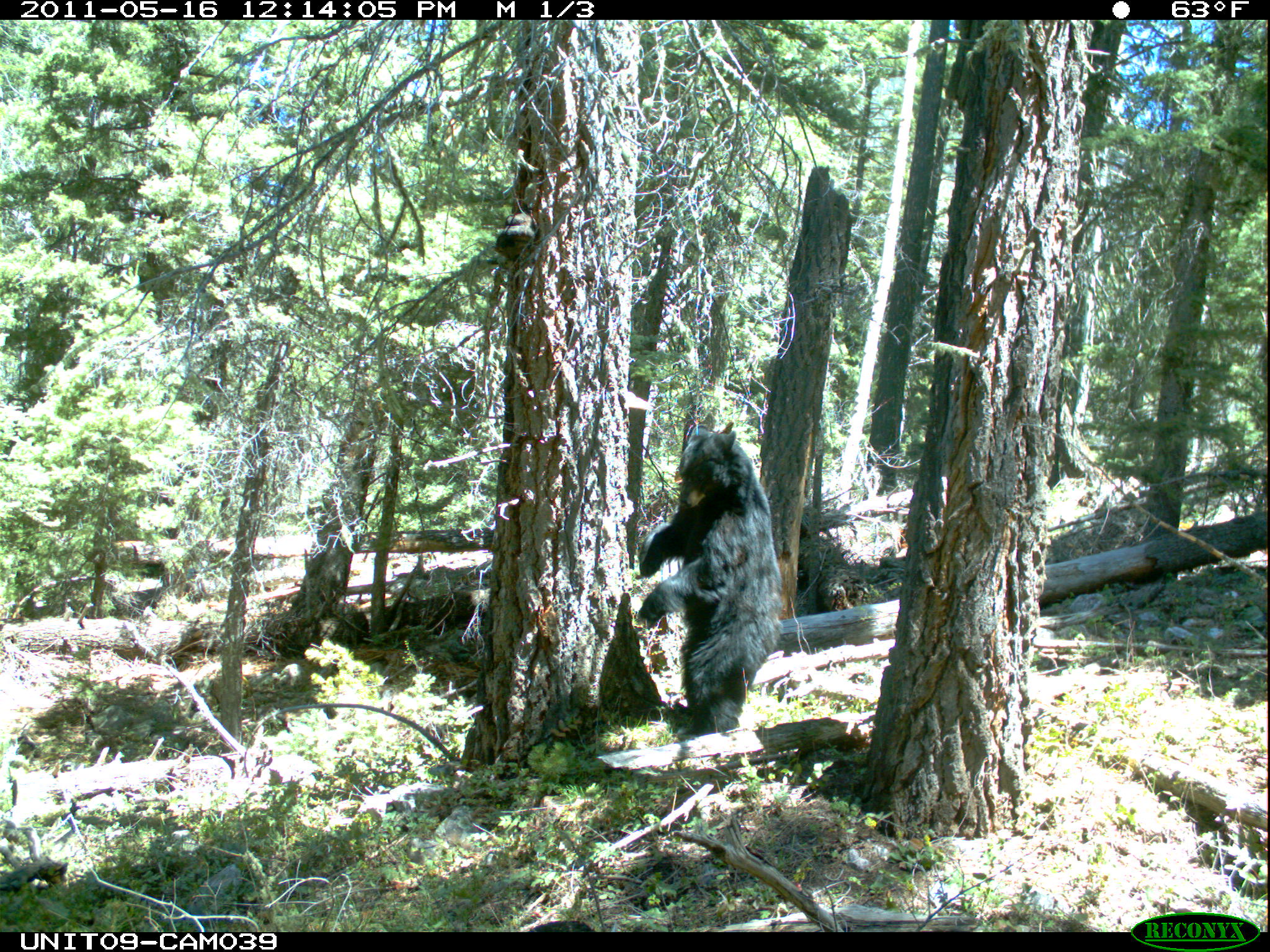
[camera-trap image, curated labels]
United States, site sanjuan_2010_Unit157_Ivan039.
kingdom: Animalia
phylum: Chordata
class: Mammalia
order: Carnivora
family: Ursidae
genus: Ursus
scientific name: Ursus americanus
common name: american black bear